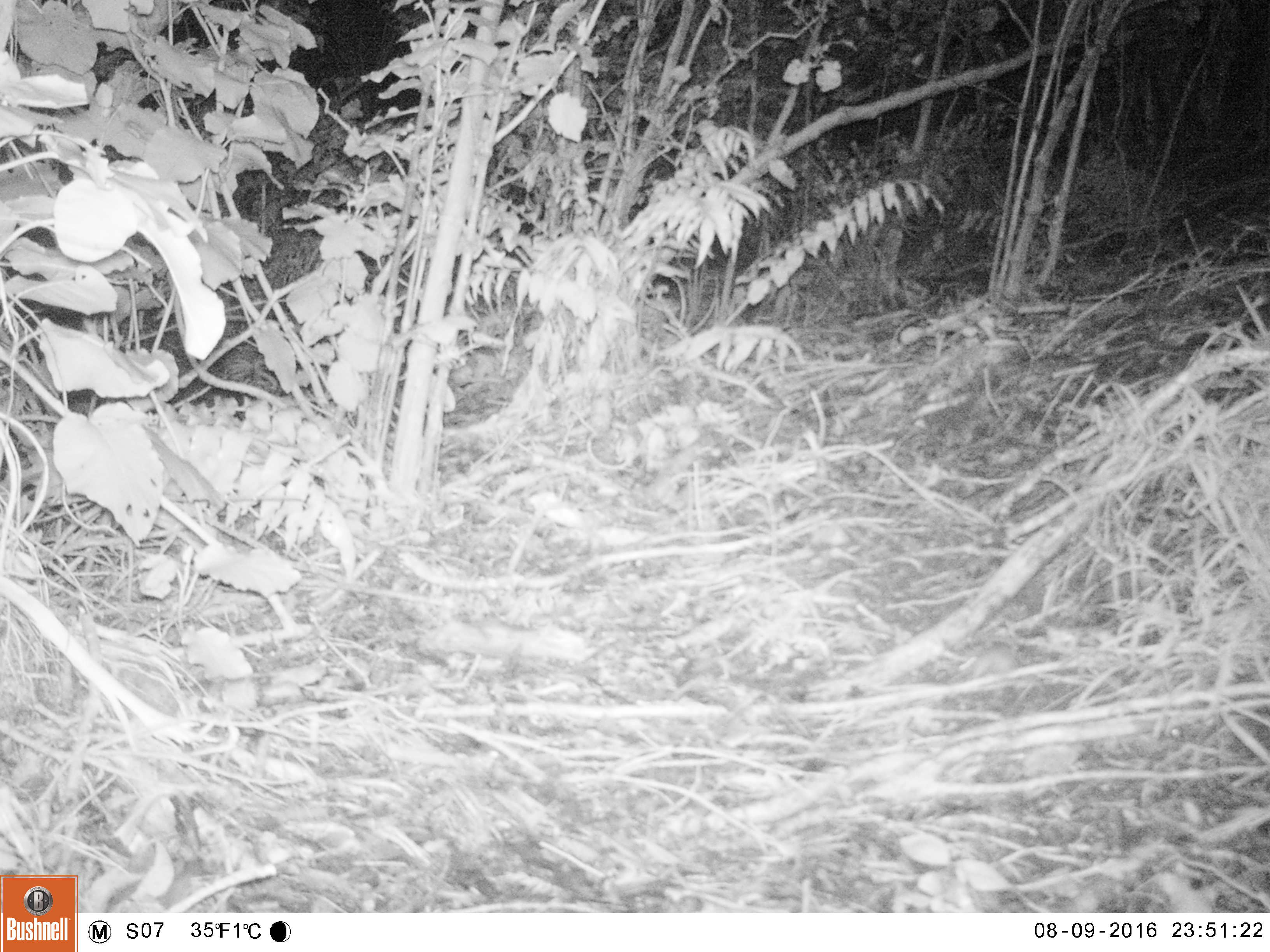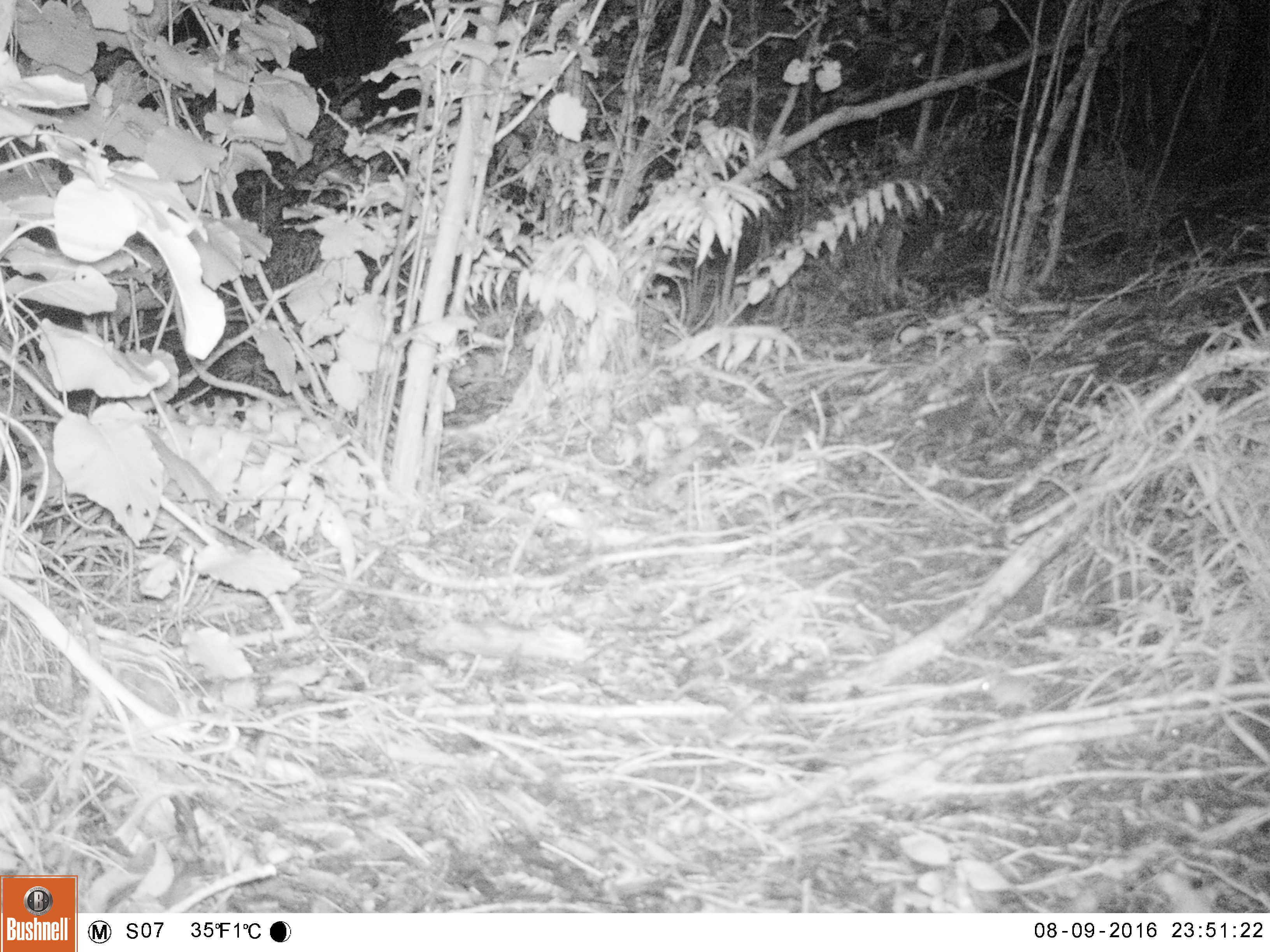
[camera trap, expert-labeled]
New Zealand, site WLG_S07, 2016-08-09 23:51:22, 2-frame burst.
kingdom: Animalia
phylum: Chordata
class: Mammalia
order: Rodentia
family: Muridae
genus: Mus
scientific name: Mus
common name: mouse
Mouse (Mus).